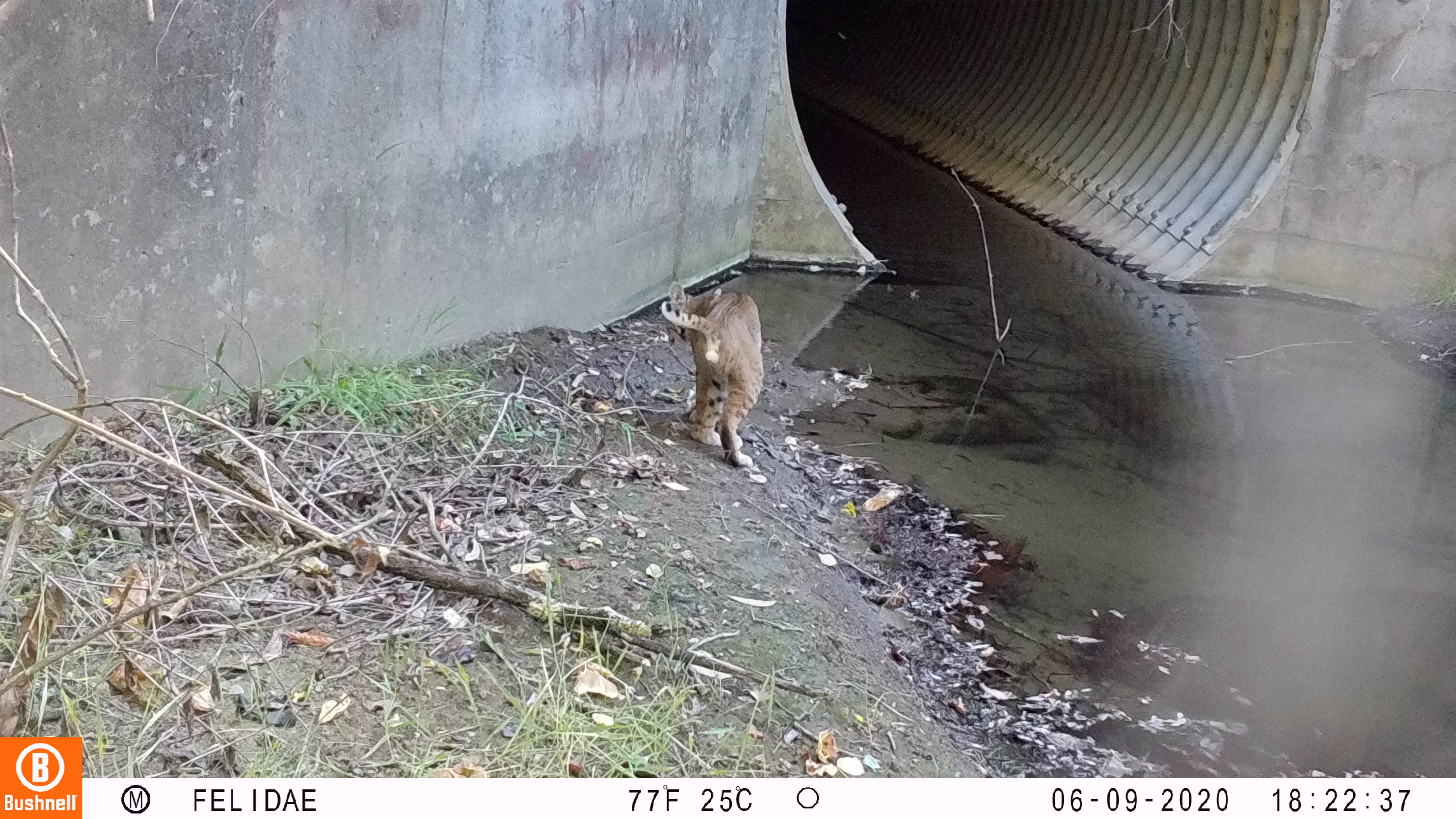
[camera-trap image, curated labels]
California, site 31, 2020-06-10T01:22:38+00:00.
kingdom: Animalia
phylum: Chordata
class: Mammalia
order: Carnivora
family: Felidae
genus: Lynx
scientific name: Lynx rufus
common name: bobcat